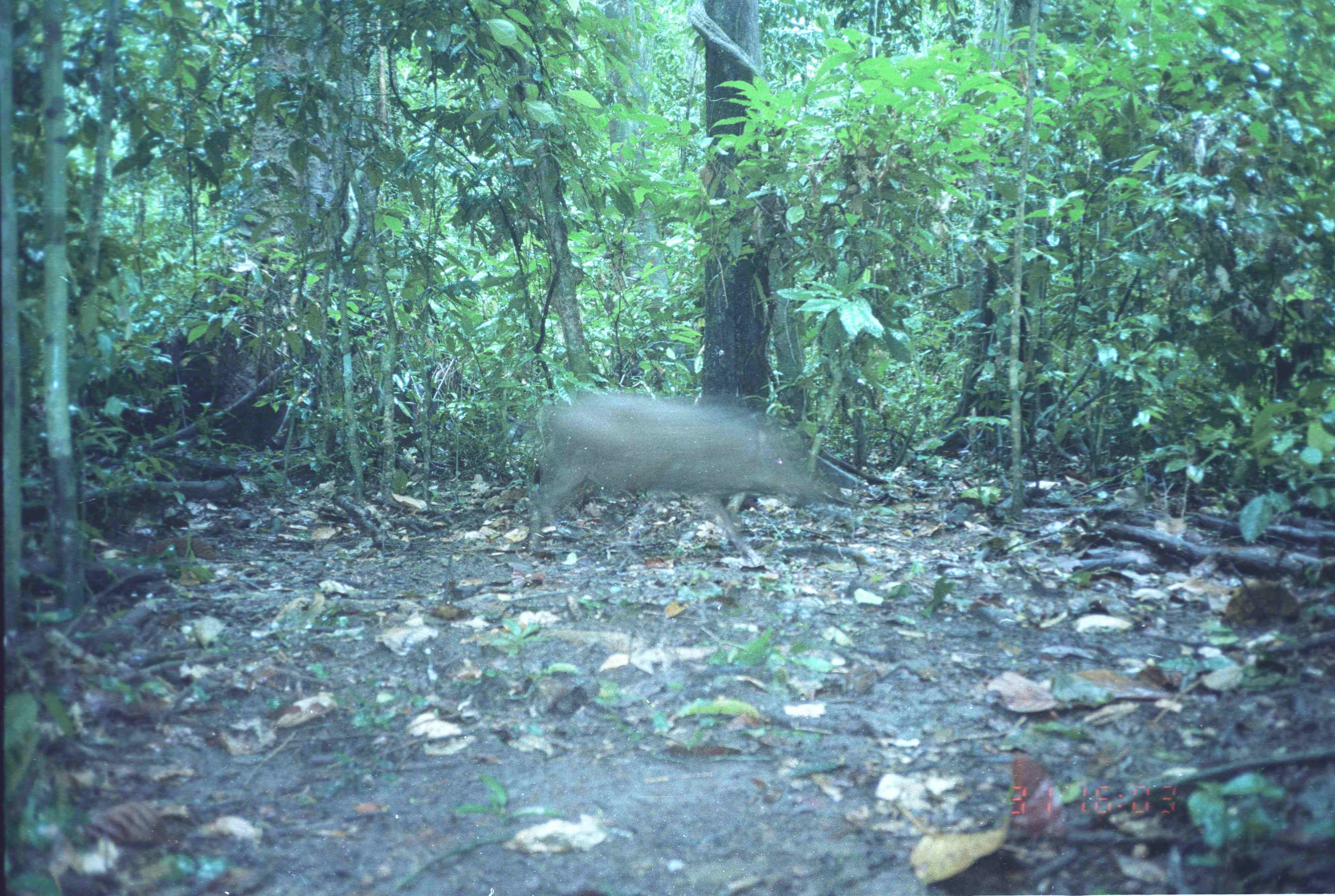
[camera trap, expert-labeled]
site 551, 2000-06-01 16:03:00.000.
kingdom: Animalia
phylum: Chordata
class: Mammalia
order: Artiodactyla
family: Suidae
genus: Sus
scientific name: Sus scrofa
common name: wild boar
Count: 1.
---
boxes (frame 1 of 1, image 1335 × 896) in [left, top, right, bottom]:
sus scrofa: [527, 390, 815, 559]